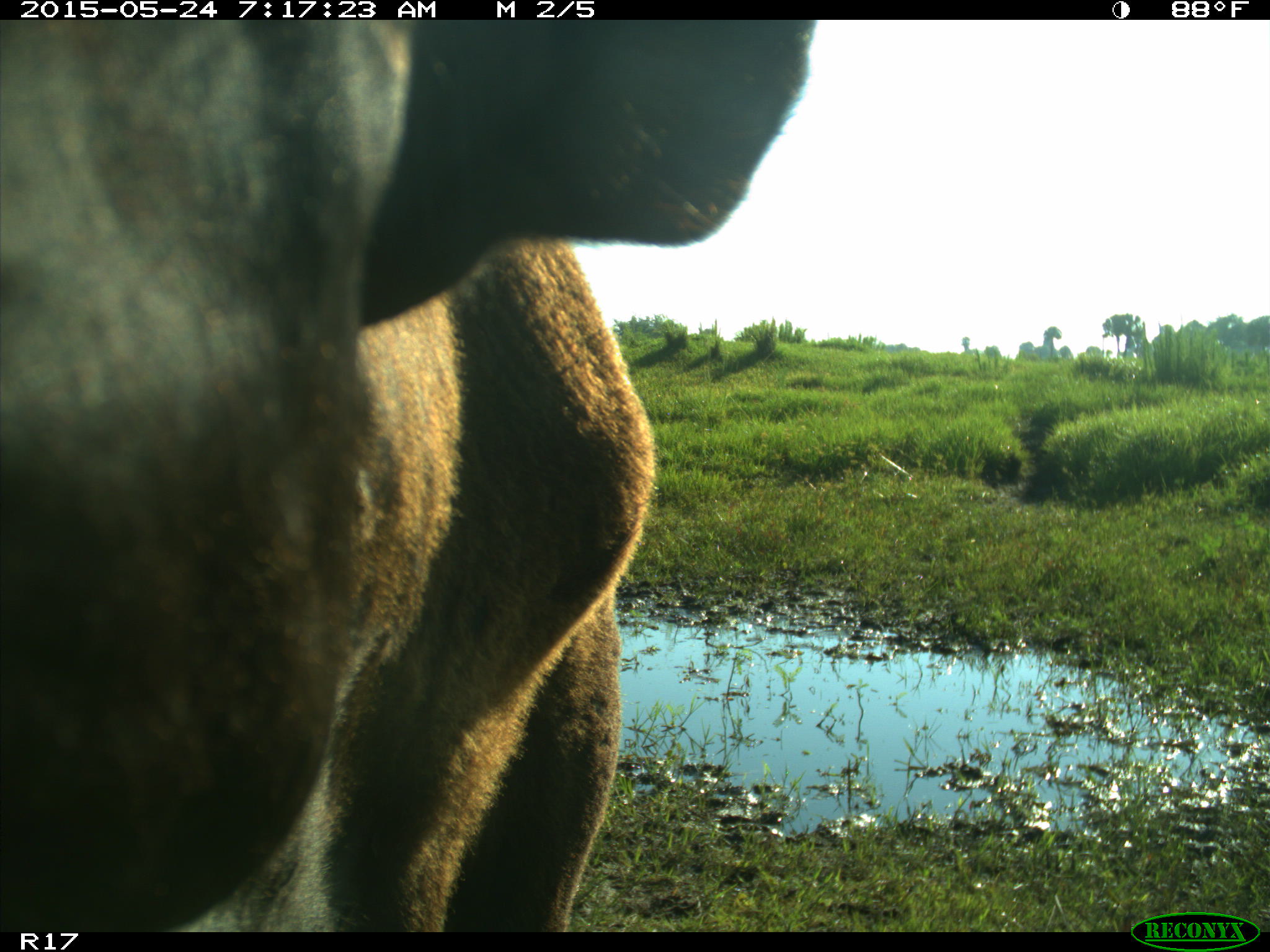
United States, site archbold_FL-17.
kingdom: Animalia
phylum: Chordata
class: Mammalia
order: Artiodactyla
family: Bovidae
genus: Bos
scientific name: Bos taurus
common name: domestic cow